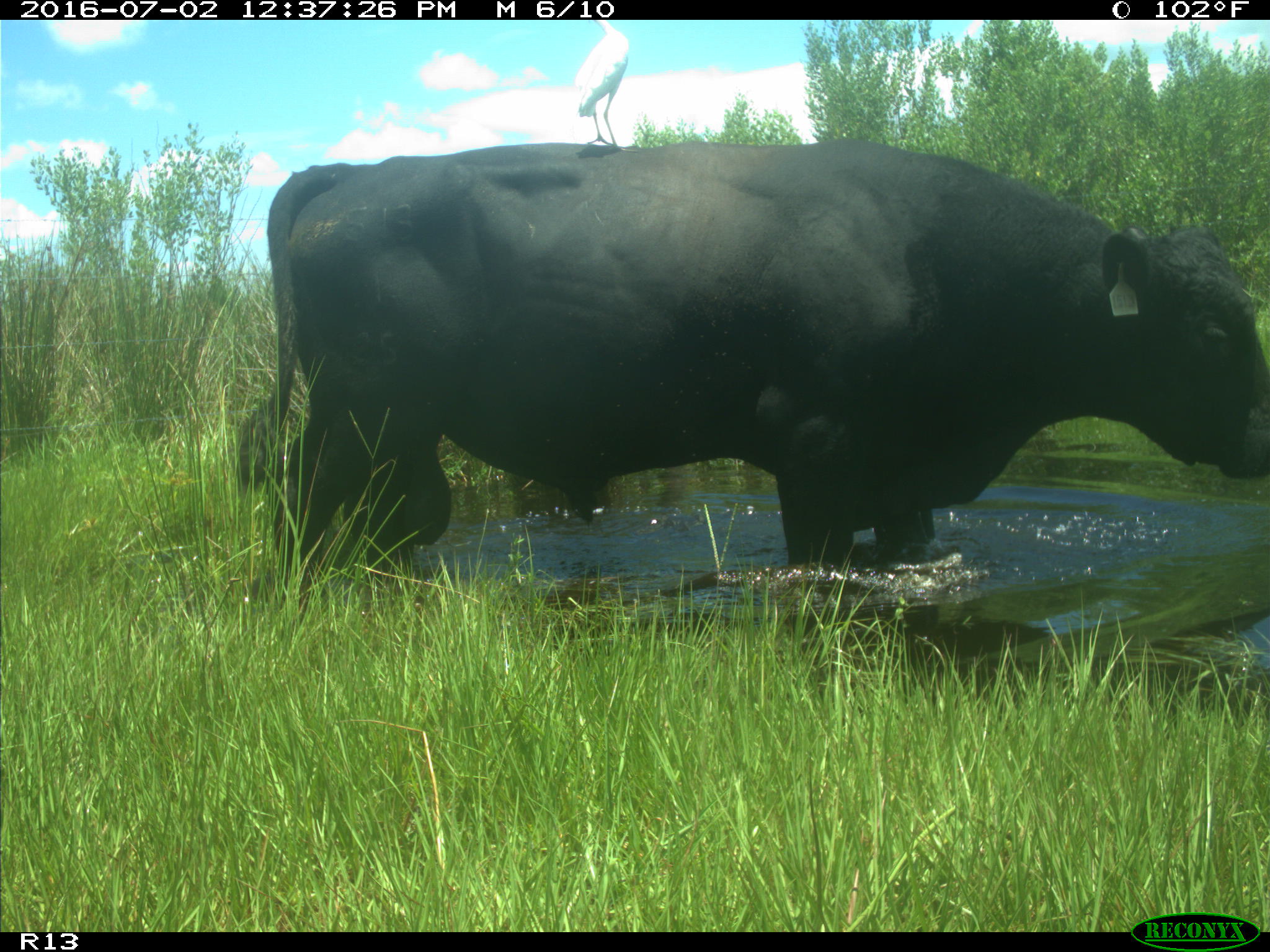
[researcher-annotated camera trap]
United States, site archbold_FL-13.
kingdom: Animalia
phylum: Chordata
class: Mammalia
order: Artiodactyla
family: Bovidae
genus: Bos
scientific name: Bos taurus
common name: domestic cow